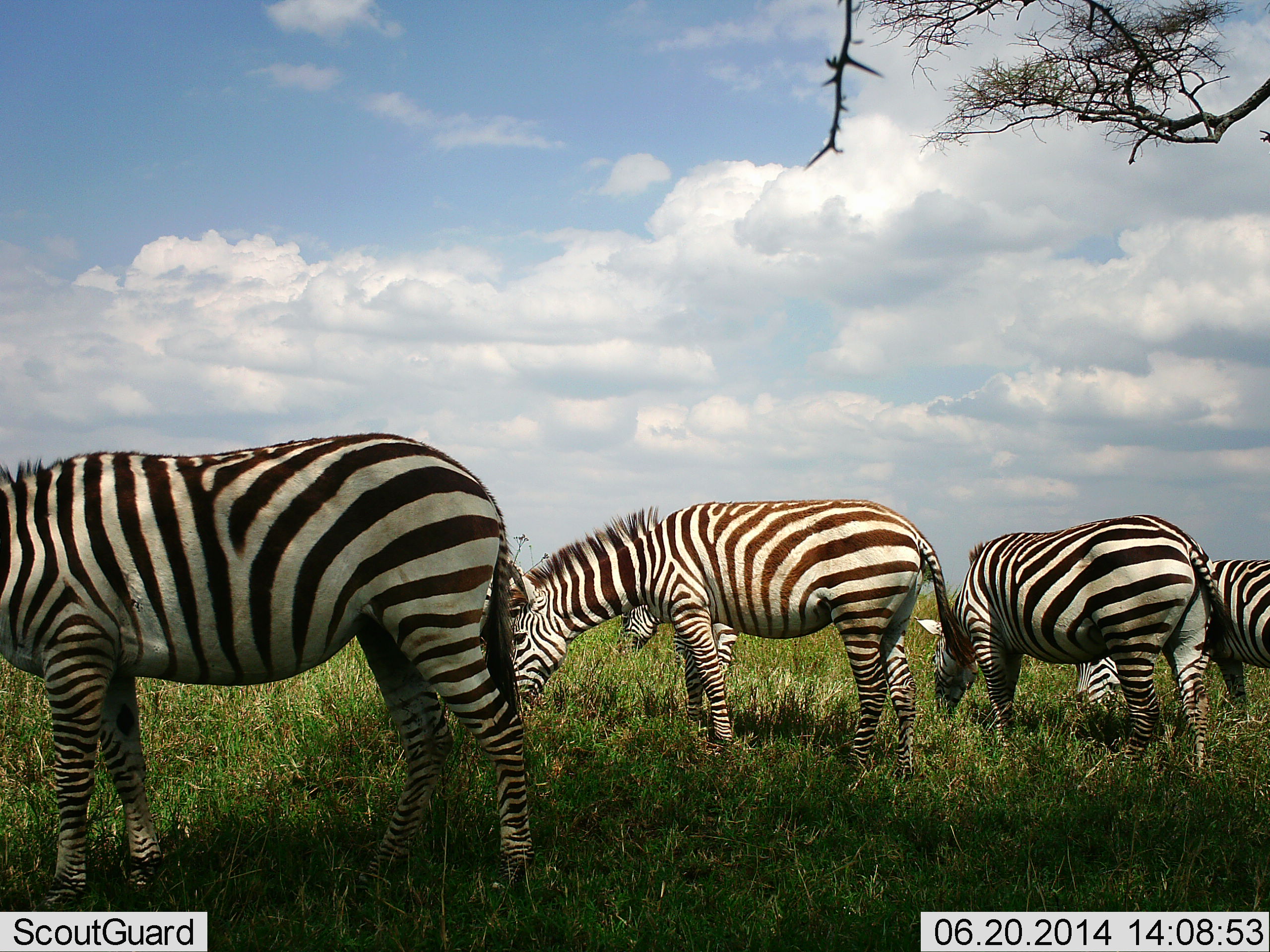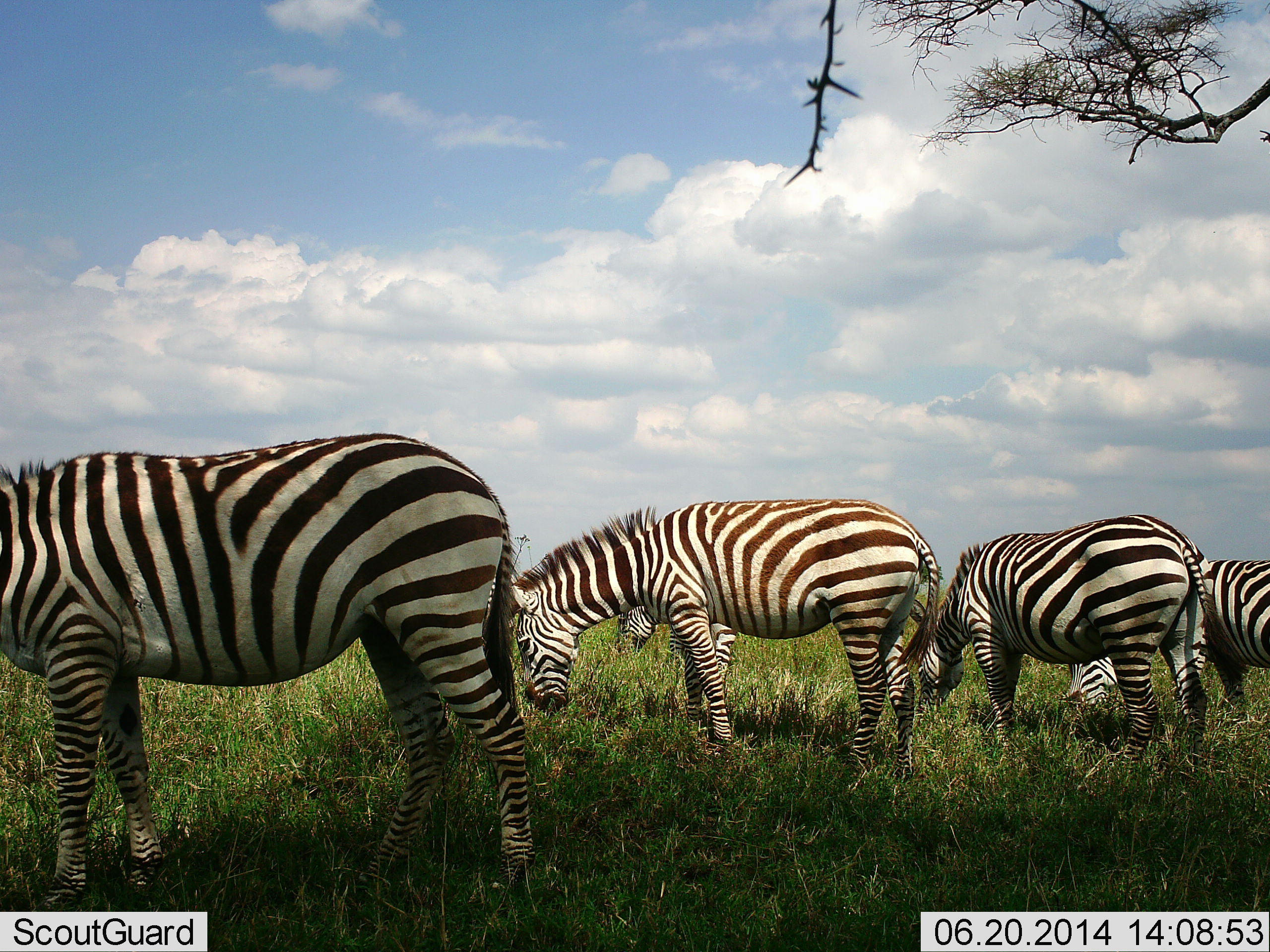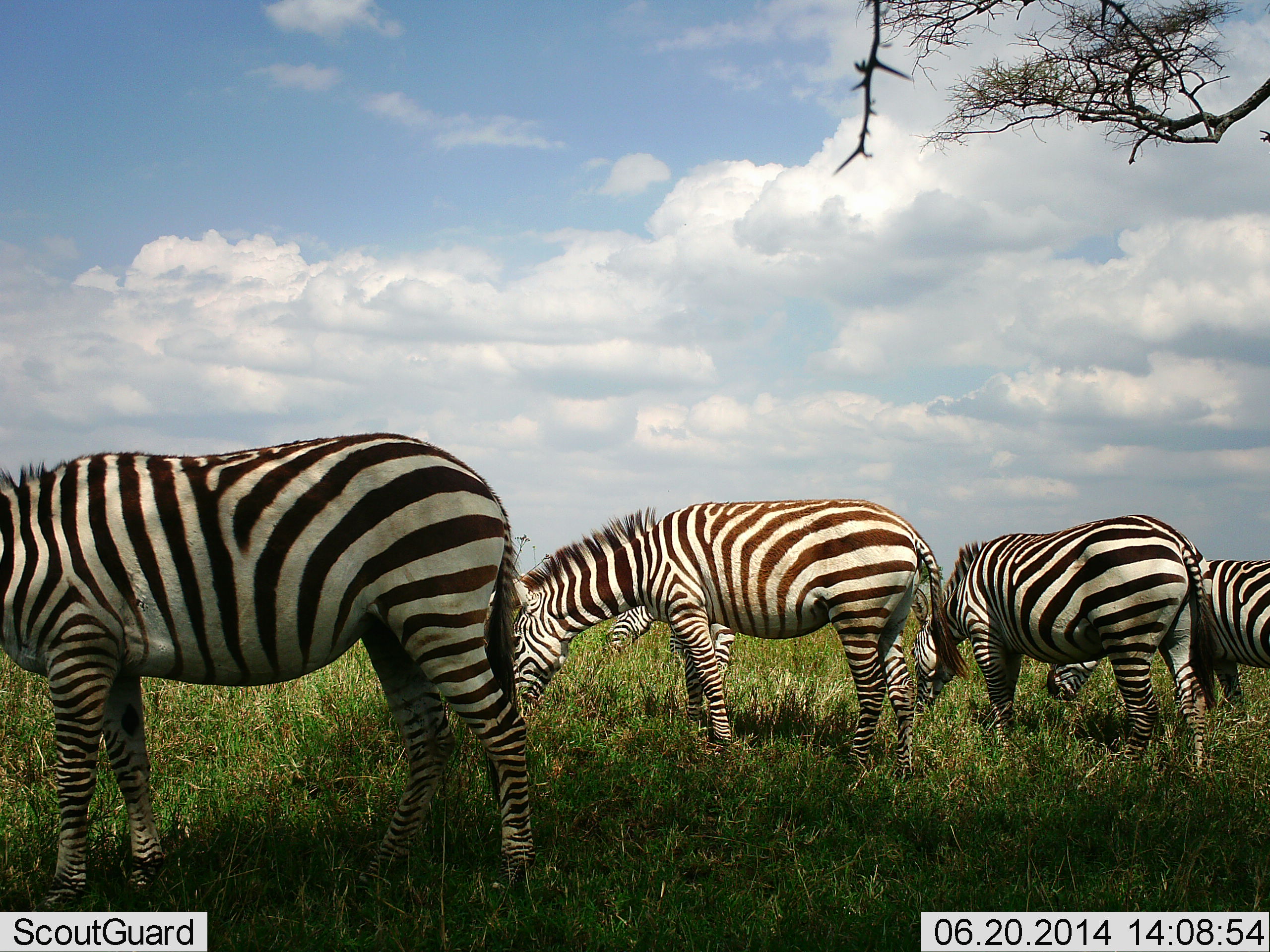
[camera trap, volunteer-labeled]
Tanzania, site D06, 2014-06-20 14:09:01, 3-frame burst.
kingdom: Animalia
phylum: Chordata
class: Mammalia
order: Perissodactyla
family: Equidae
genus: Equus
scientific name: Equus quagga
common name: plains zebra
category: zebra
Zebra (plains zebra) (Equus quagga), count 5. Behavior (volunteer vote fractions): standing 30%, resting 10%, moving 0%, interacting 0%. Young present (vote fraction): 0%. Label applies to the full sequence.